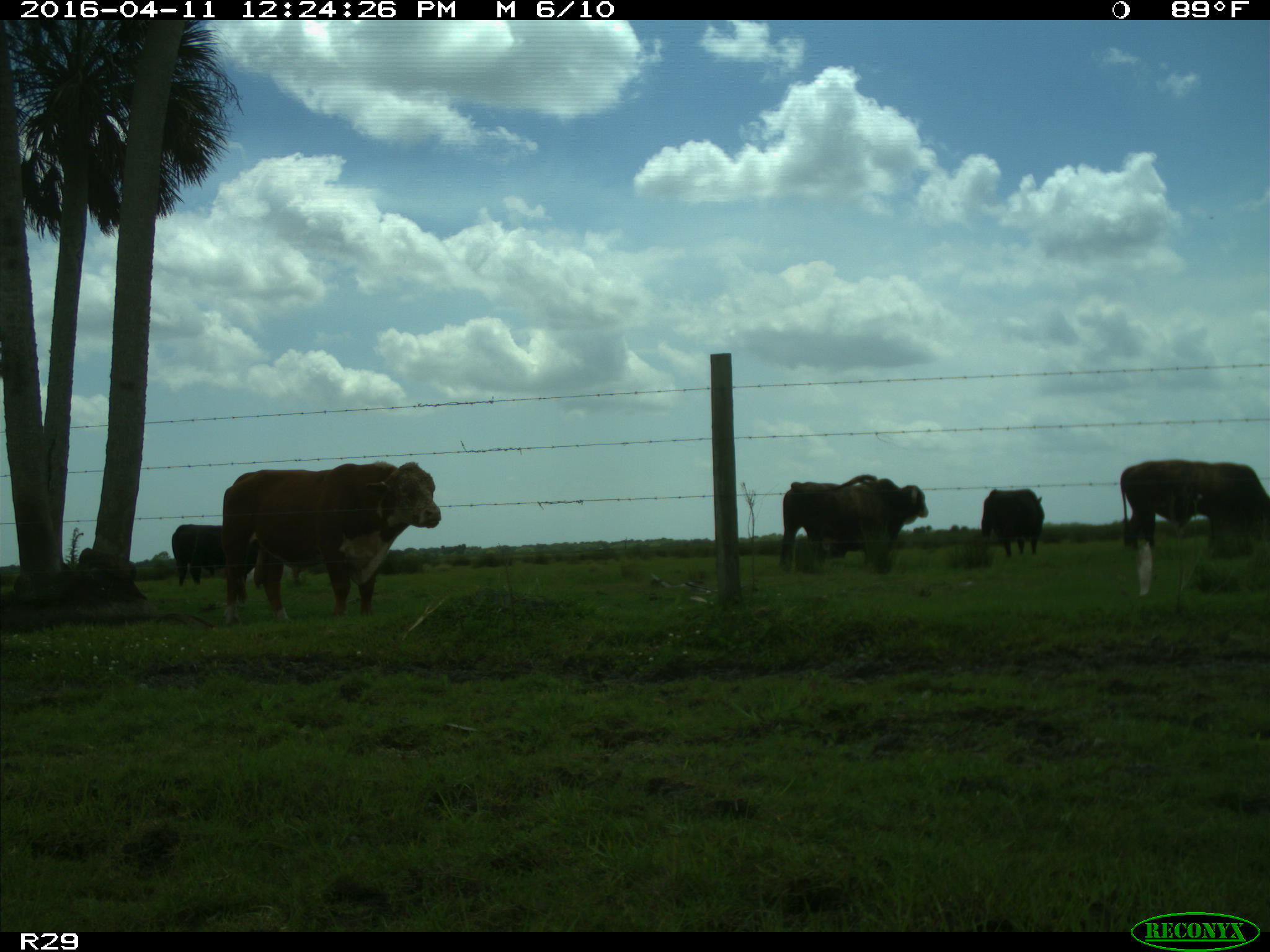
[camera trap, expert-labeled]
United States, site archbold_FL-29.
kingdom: Animalia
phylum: Chordata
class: Mammalia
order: Artiodactyla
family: Bovidae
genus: Bos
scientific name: Bos taurus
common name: domestic cow